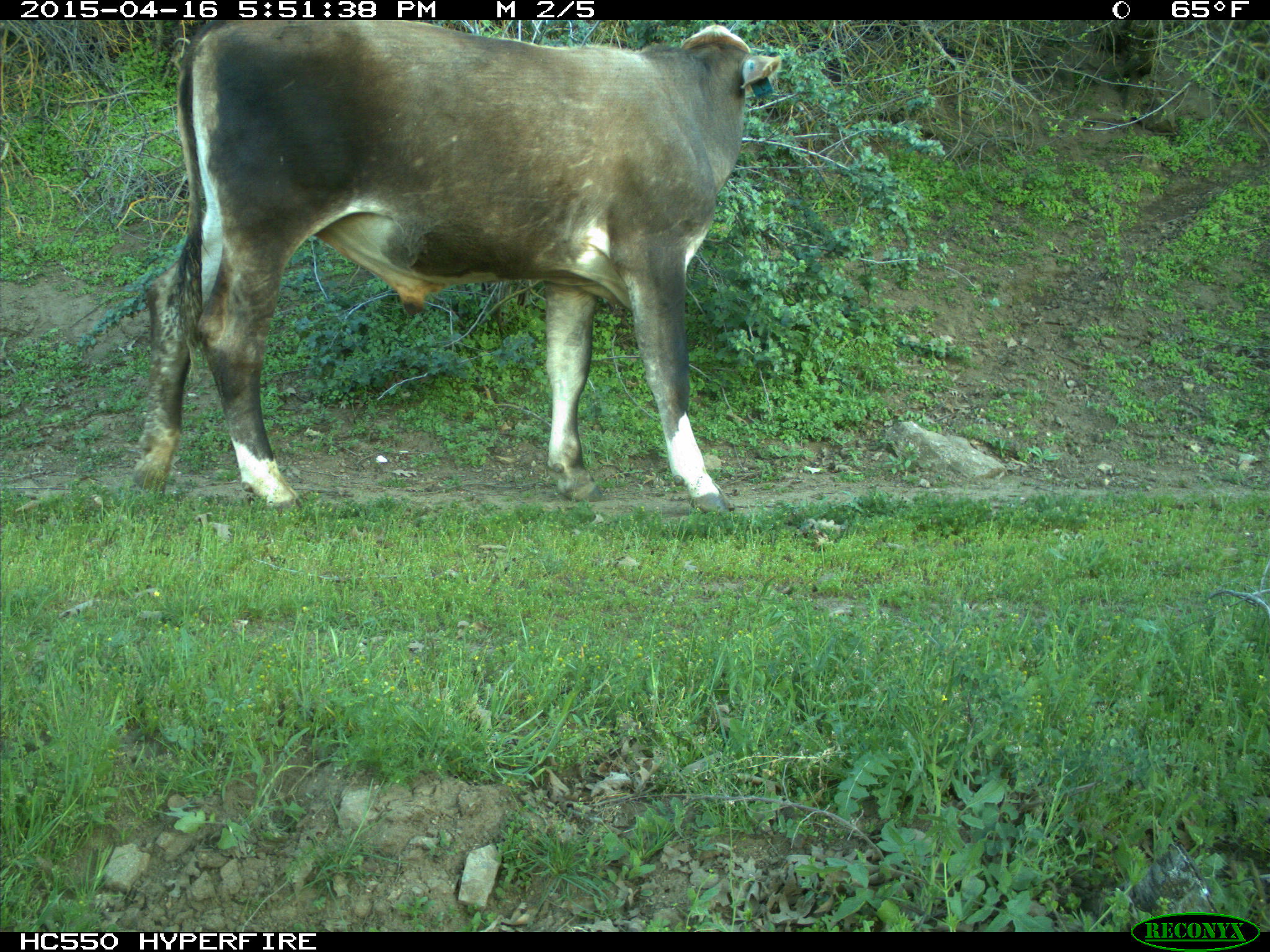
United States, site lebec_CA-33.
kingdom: Animalia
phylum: Chordata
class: Mammalia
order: Artiodactyla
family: Bovidae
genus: Bos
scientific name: Bos taurus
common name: domestic cow